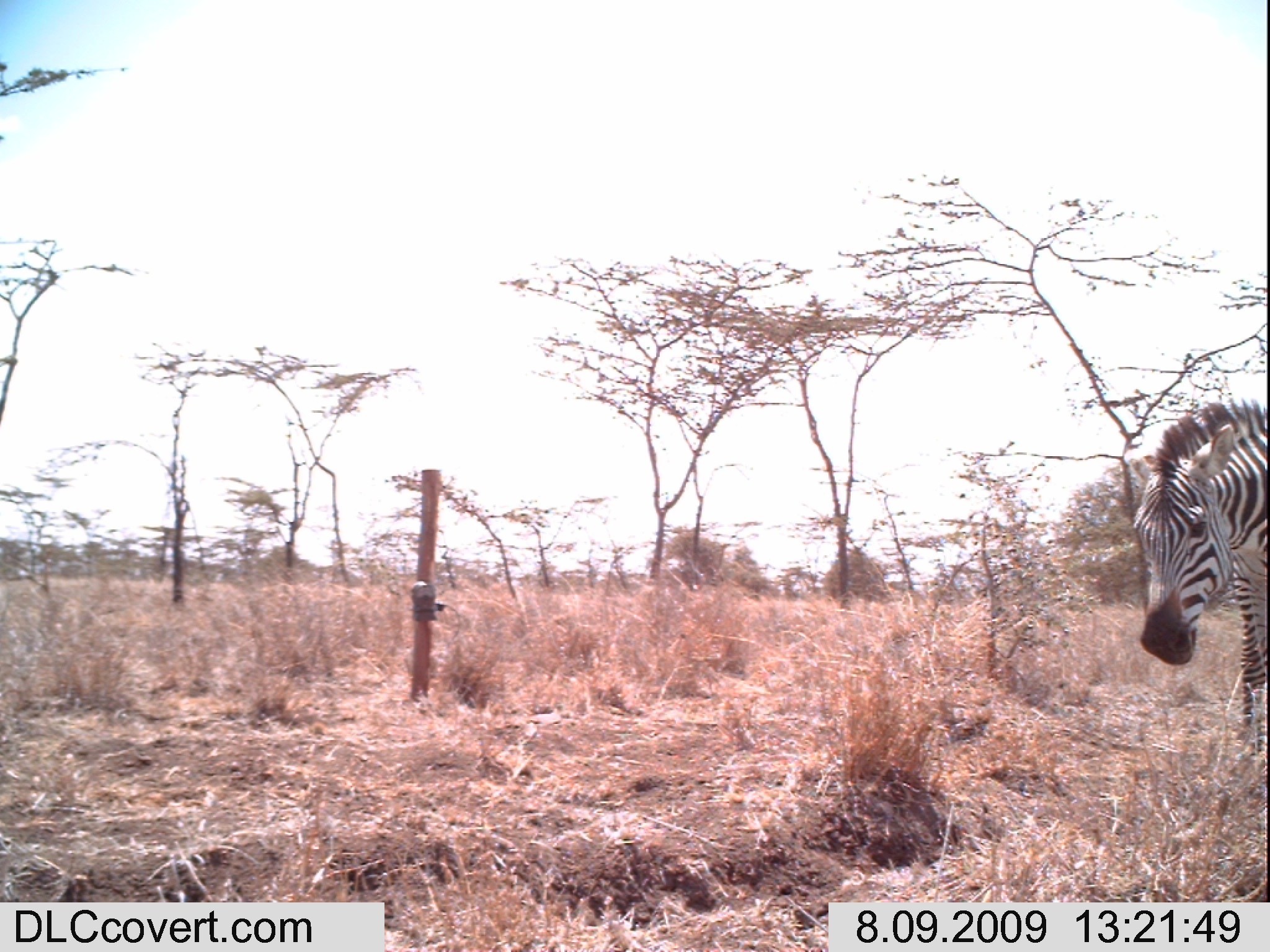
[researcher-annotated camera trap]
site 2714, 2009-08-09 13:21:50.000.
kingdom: Animalia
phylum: Chordata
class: Mammalia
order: Perissodactyla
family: Equidae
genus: Equus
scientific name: Equus quagga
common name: plains zebra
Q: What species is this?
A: Equus quagga (plains zebra).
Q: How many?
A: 1.